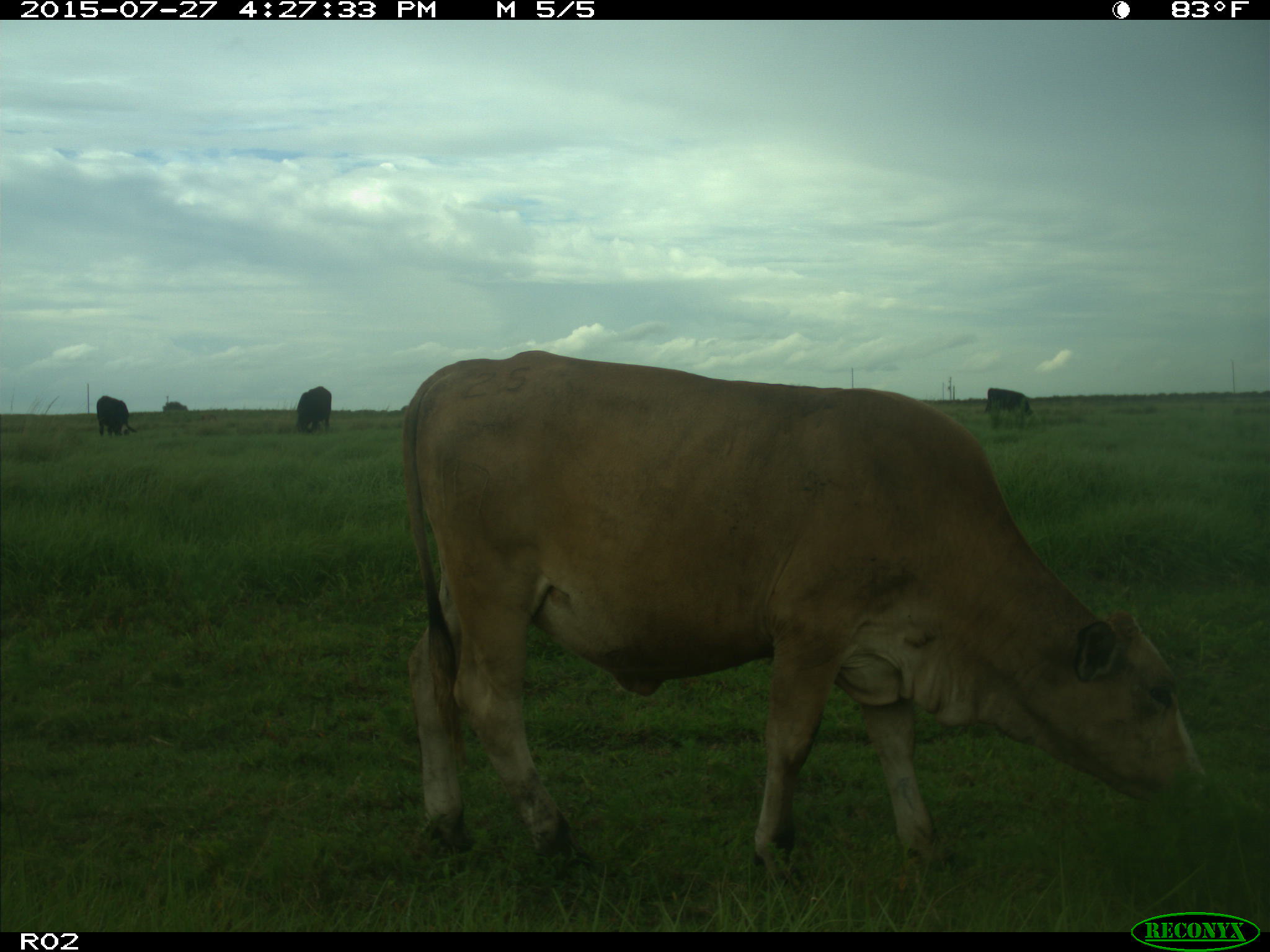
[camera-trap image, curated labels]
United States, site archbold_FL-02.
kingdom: Animalia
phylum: Chordata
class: Mammalia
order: Artiodactyla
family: Bovidae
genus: Bos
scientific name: Bos taurus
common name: domestic cow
Bos taurus (domestic cow).